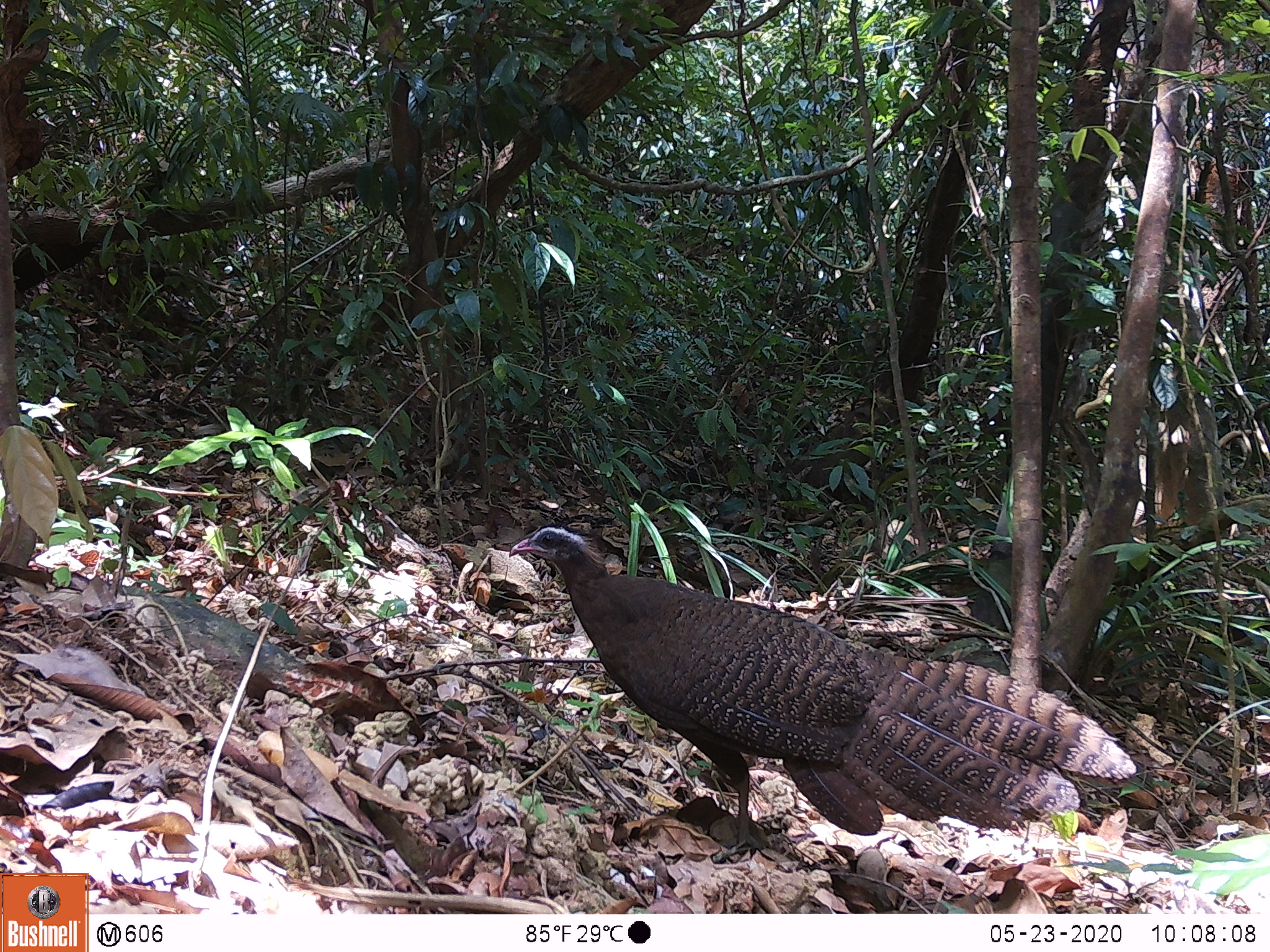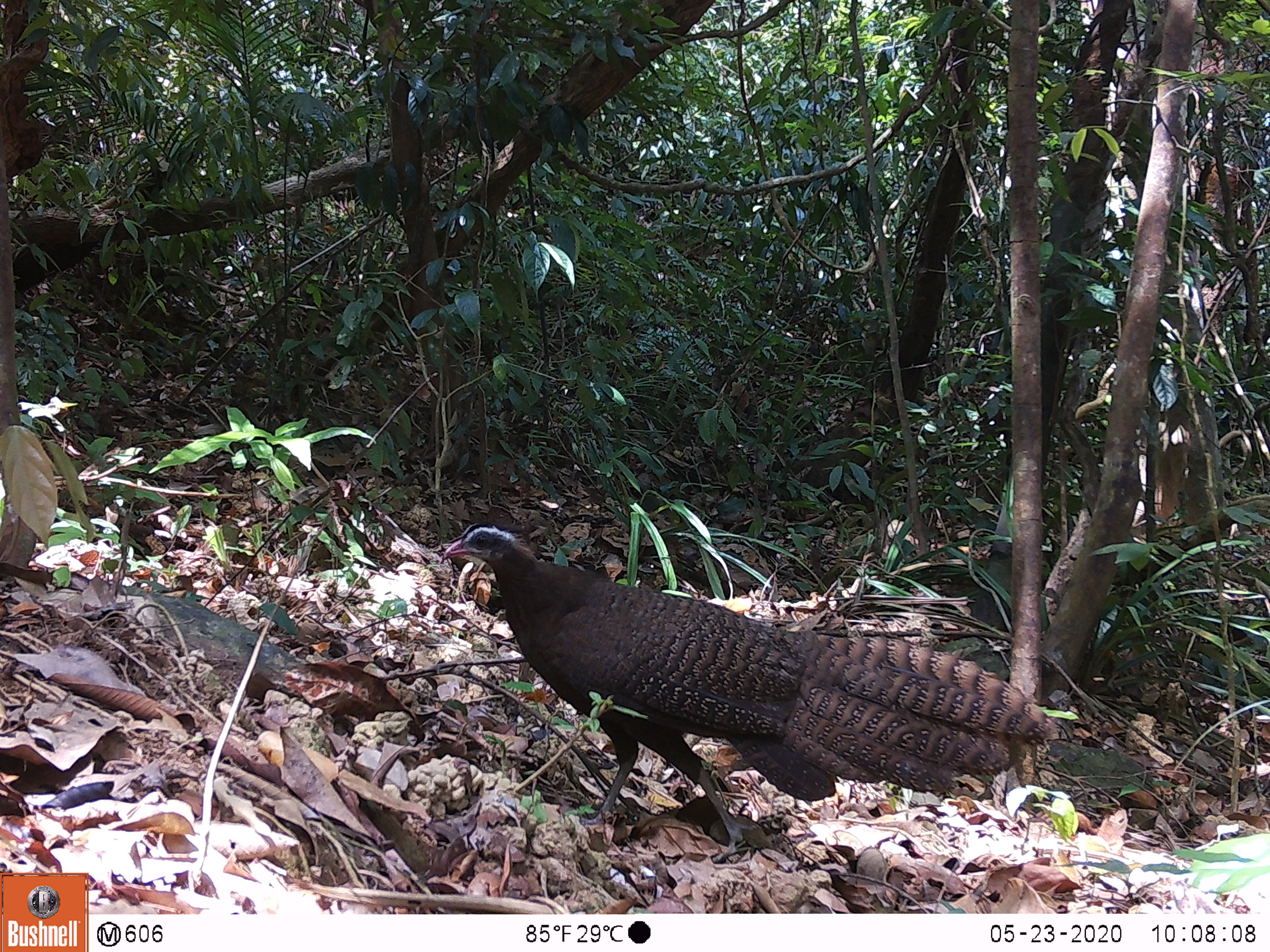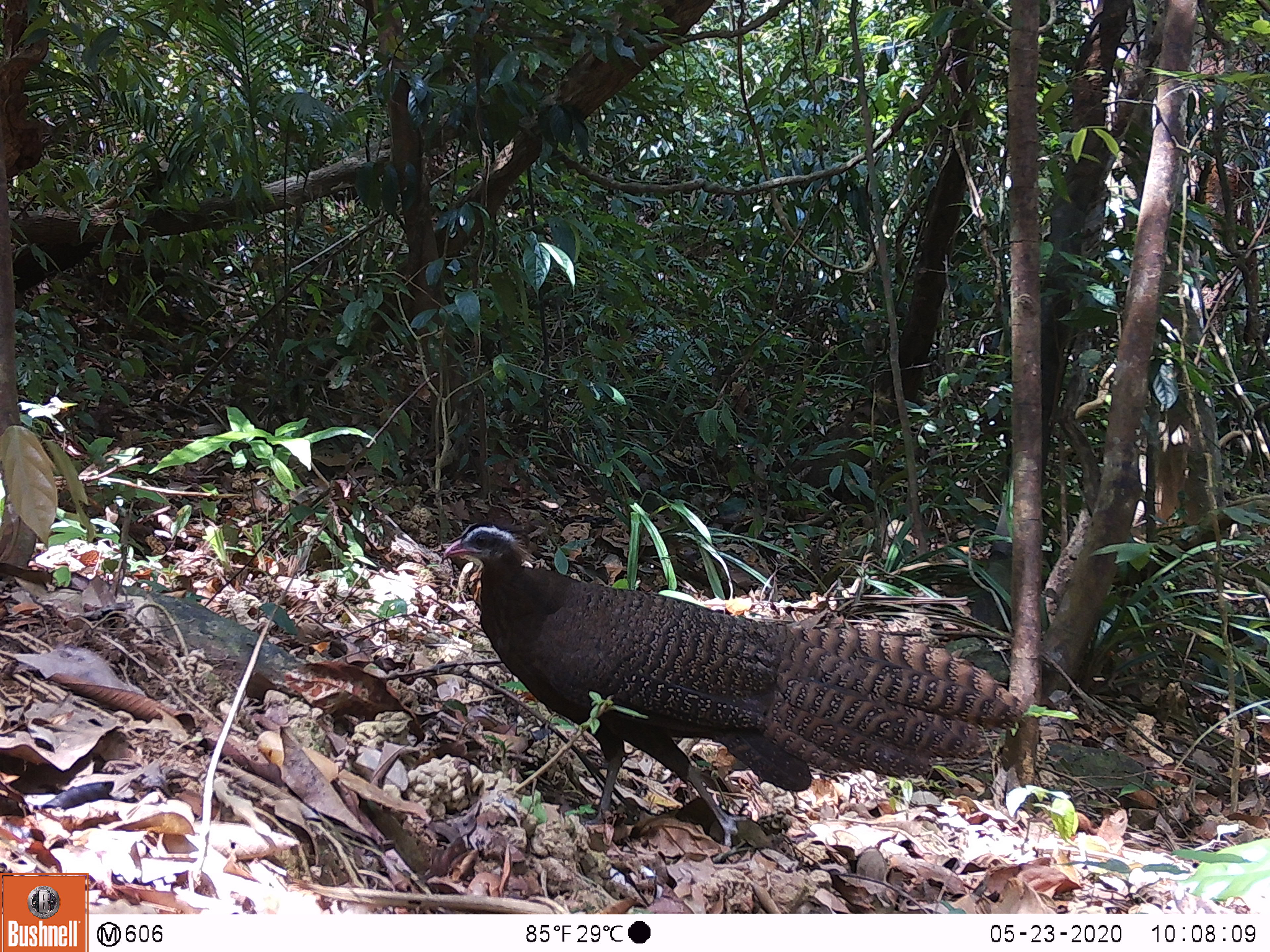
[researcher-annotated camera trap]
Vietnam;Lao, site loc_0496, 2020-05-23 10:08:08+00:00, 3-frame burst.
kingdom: Animalia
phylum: Chordata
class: Aves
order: Galliformes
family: Phasianidae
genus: Rheinardia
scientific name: Rheinardia ocellata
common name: crested argus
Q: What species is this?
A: Crested argus (Rheinardia ocellata).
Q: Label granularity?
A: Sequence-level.